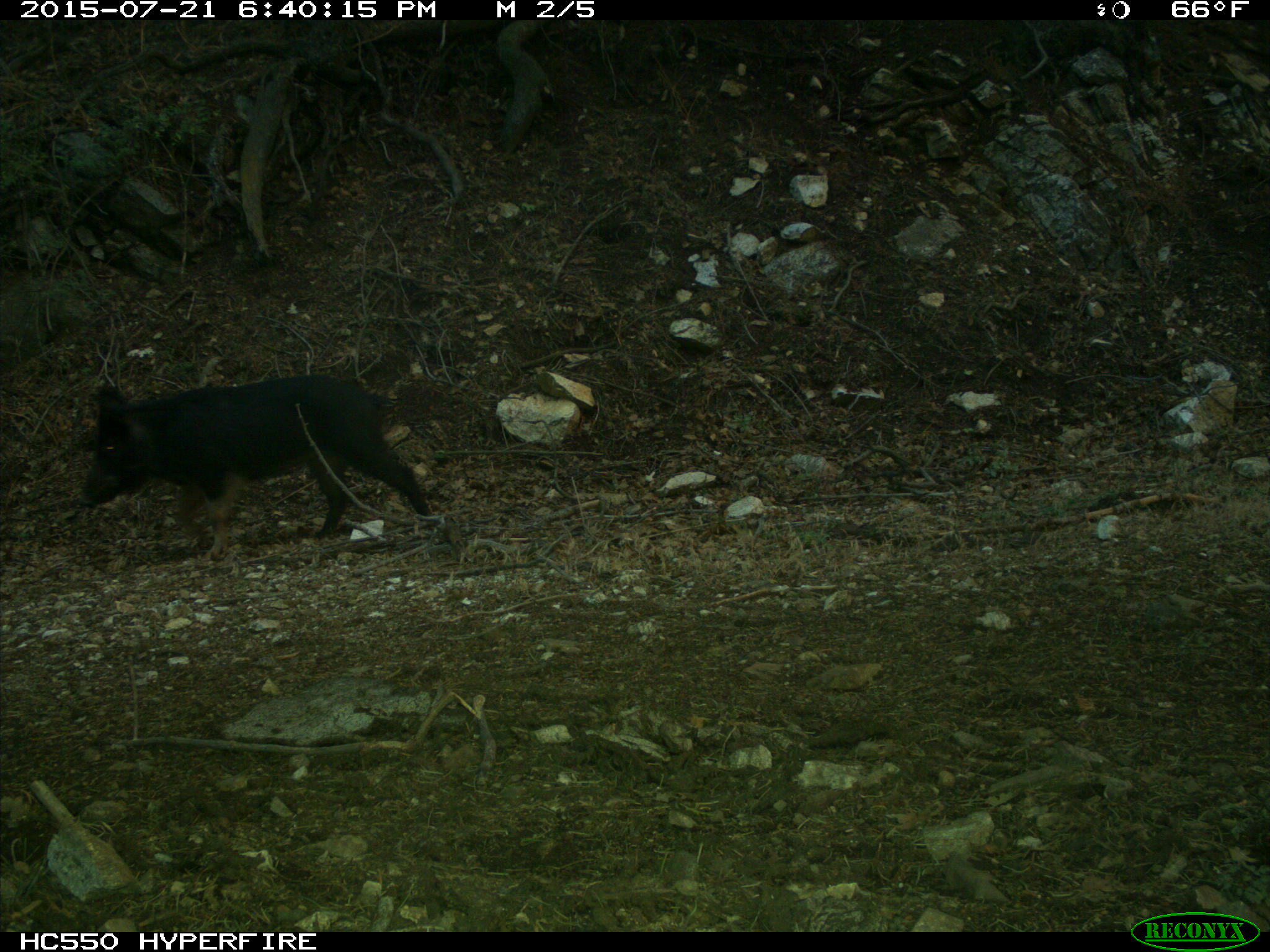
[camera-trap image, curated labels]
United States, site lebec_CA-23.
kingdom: Animalia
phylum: Chordata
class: Mammalia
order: Artiodactyla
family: Suidae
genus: Sus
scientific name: Sus scrofa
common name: wild boar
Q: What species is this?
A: Sus scrofa (wild boar).